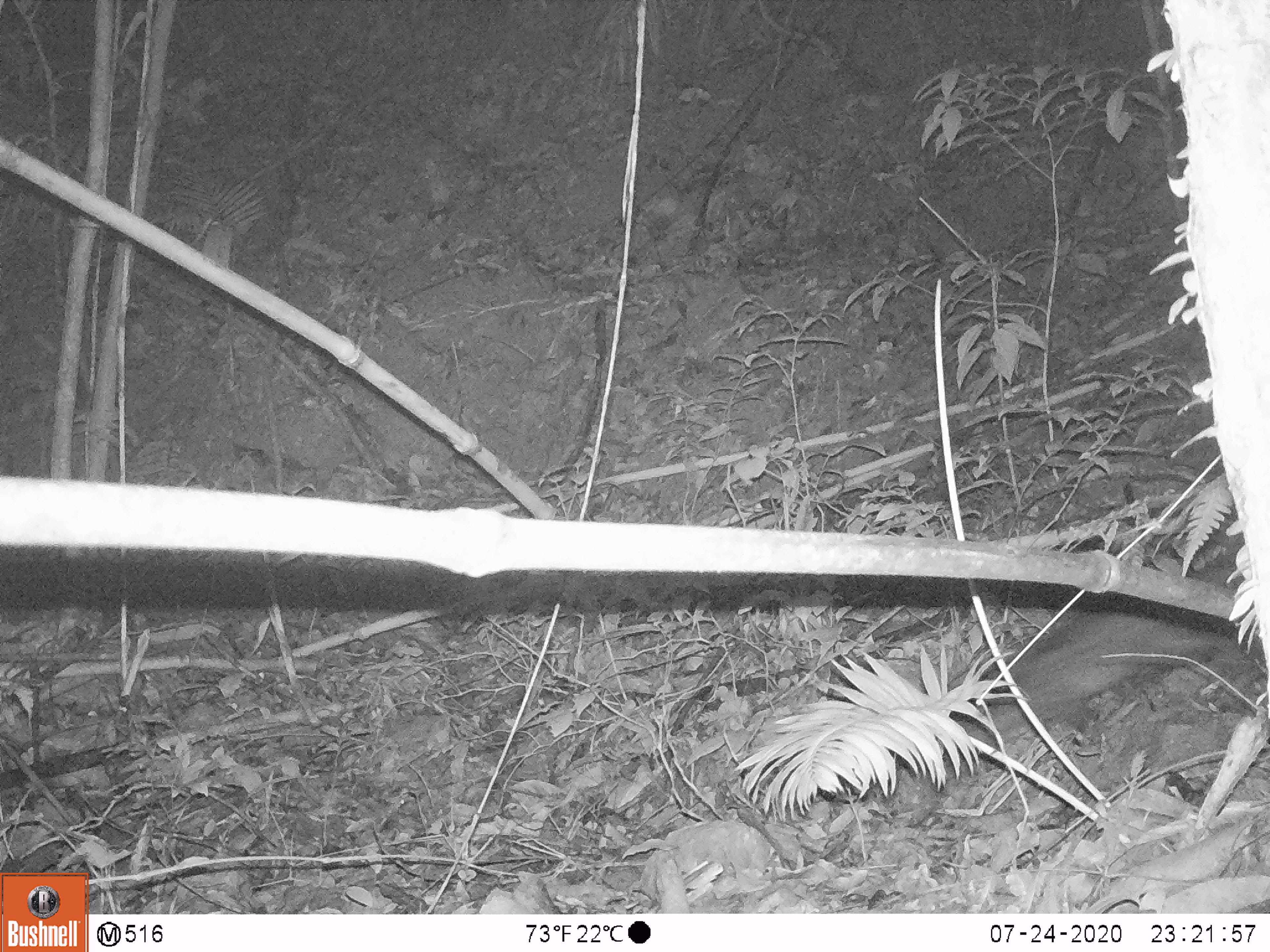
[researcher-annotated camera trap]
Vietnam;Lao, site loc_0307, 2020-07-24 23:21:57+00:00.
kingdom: Animalia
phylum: Chordata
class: Mammalia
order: Carnivora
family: Viverridae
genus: Paguma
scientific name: Paguma larvata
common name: masked palm civet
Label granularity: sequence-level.